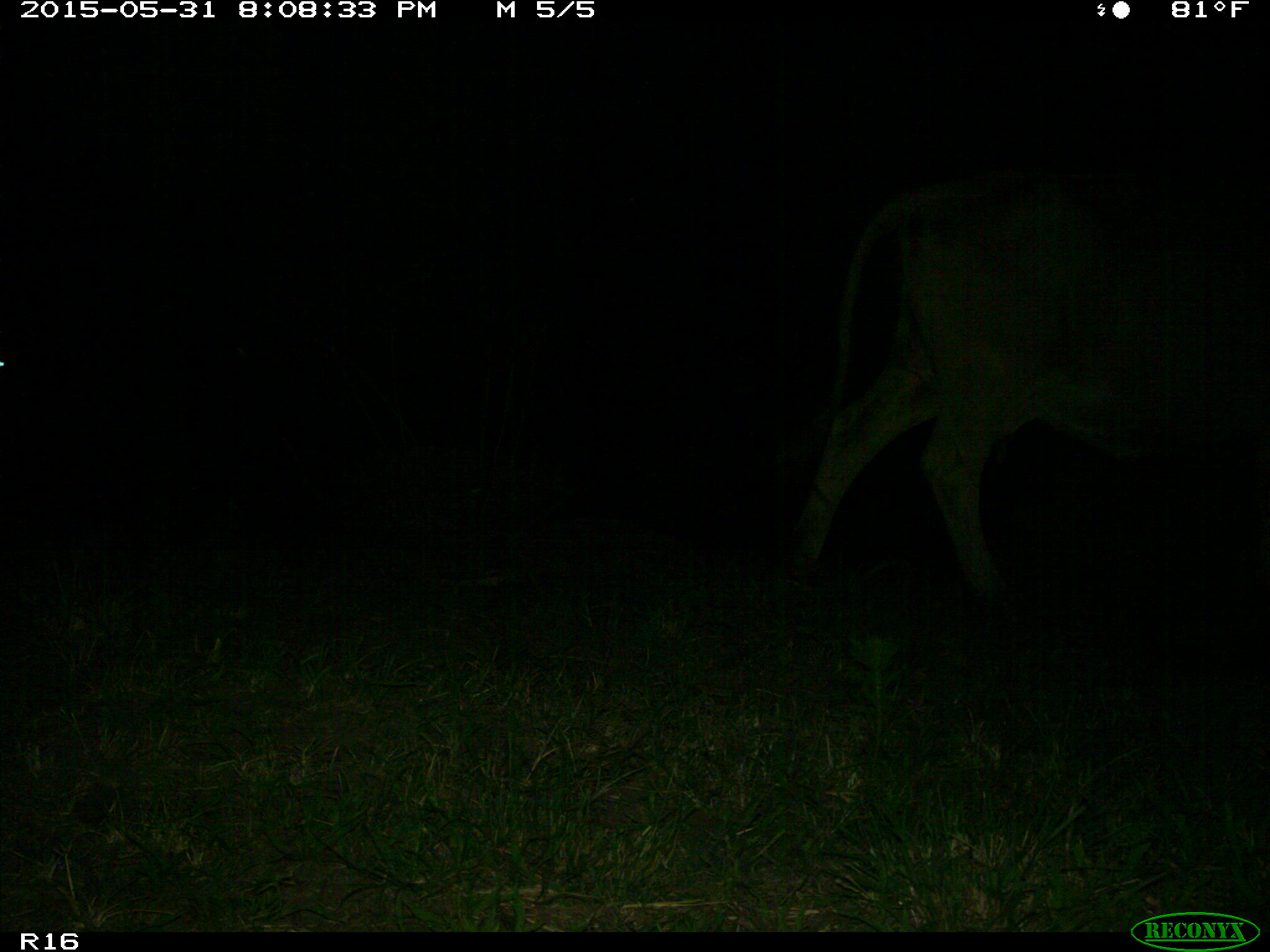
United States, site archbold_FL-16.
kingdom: Animalia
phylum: Chordata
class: Mammalia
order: Artiodactyla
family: Bovidae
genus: Bos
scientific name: Bos taurus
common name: domestic cow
Bos taurus (domestic cow).